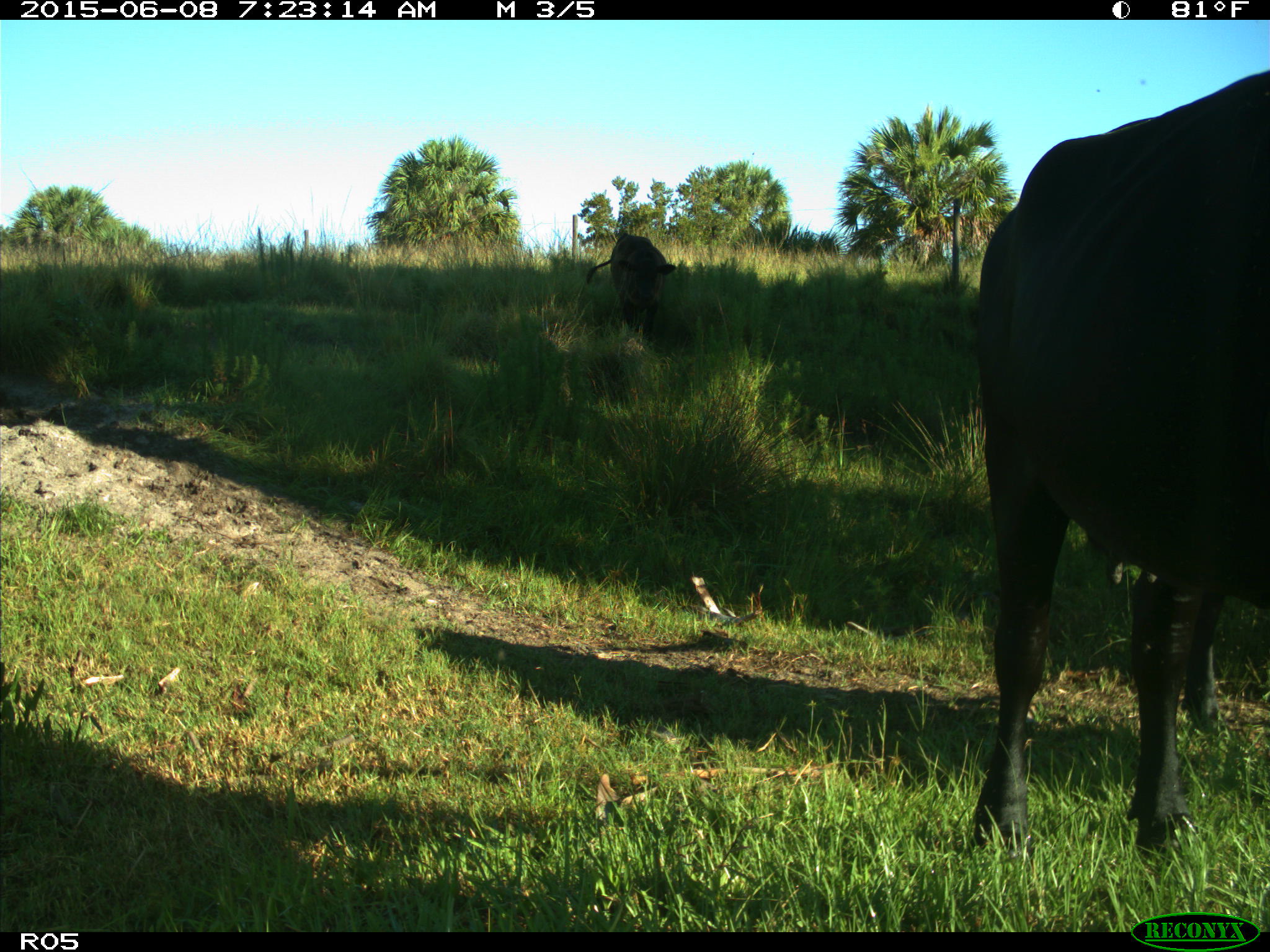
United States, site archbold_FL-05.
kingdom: Animalia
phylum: Chordata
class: Mammalia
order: Artiodactyla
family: Bovidae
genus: Bos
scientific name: Bos taurus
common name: domestic cow